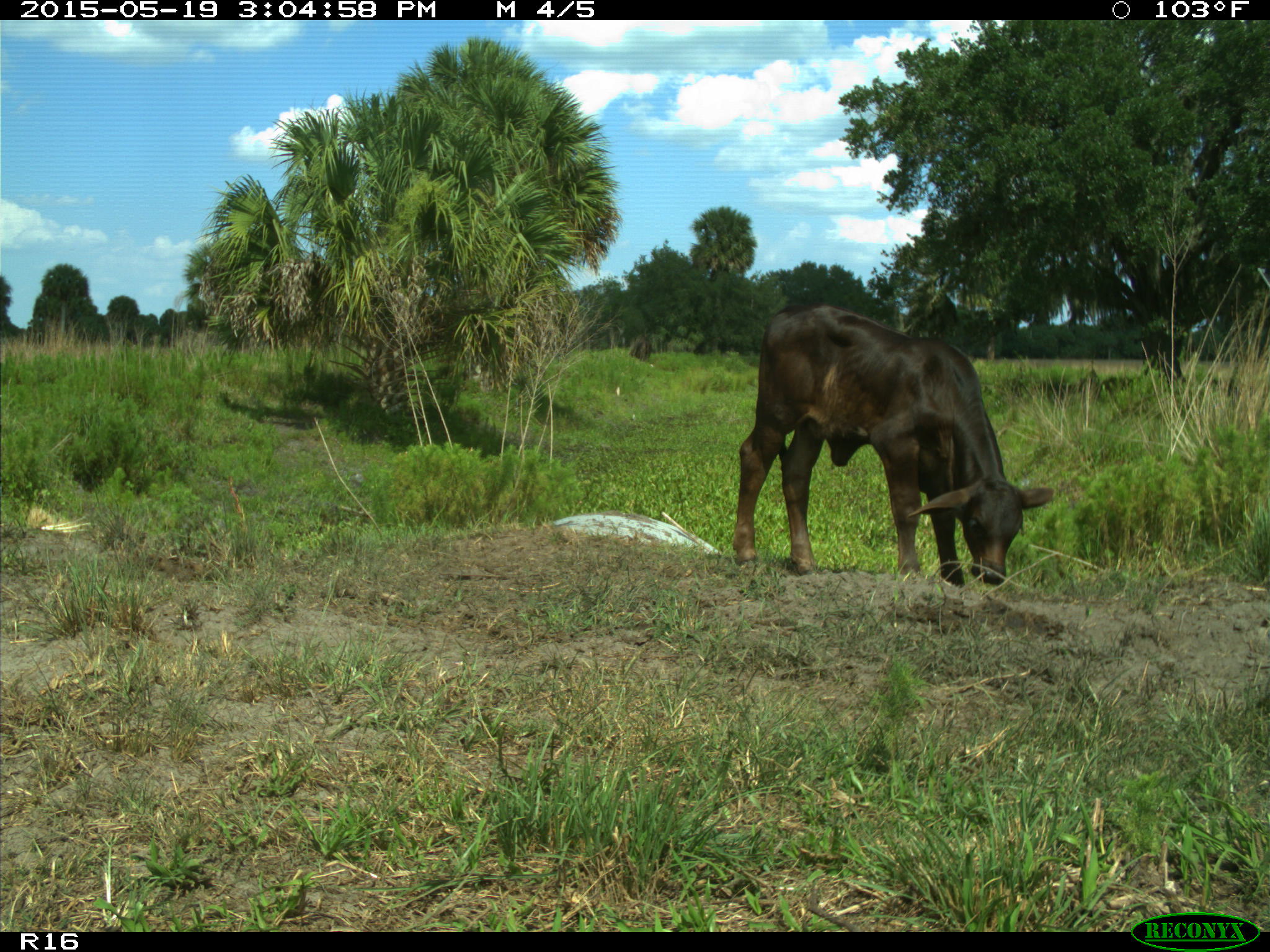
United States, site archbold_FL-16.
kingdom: Animalia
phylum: Chordata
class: Mammalia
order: Artiodactyla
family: Bovidae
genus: Bos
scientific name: Bos taurus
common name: domestic cow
Bos taurus (domestic cow).